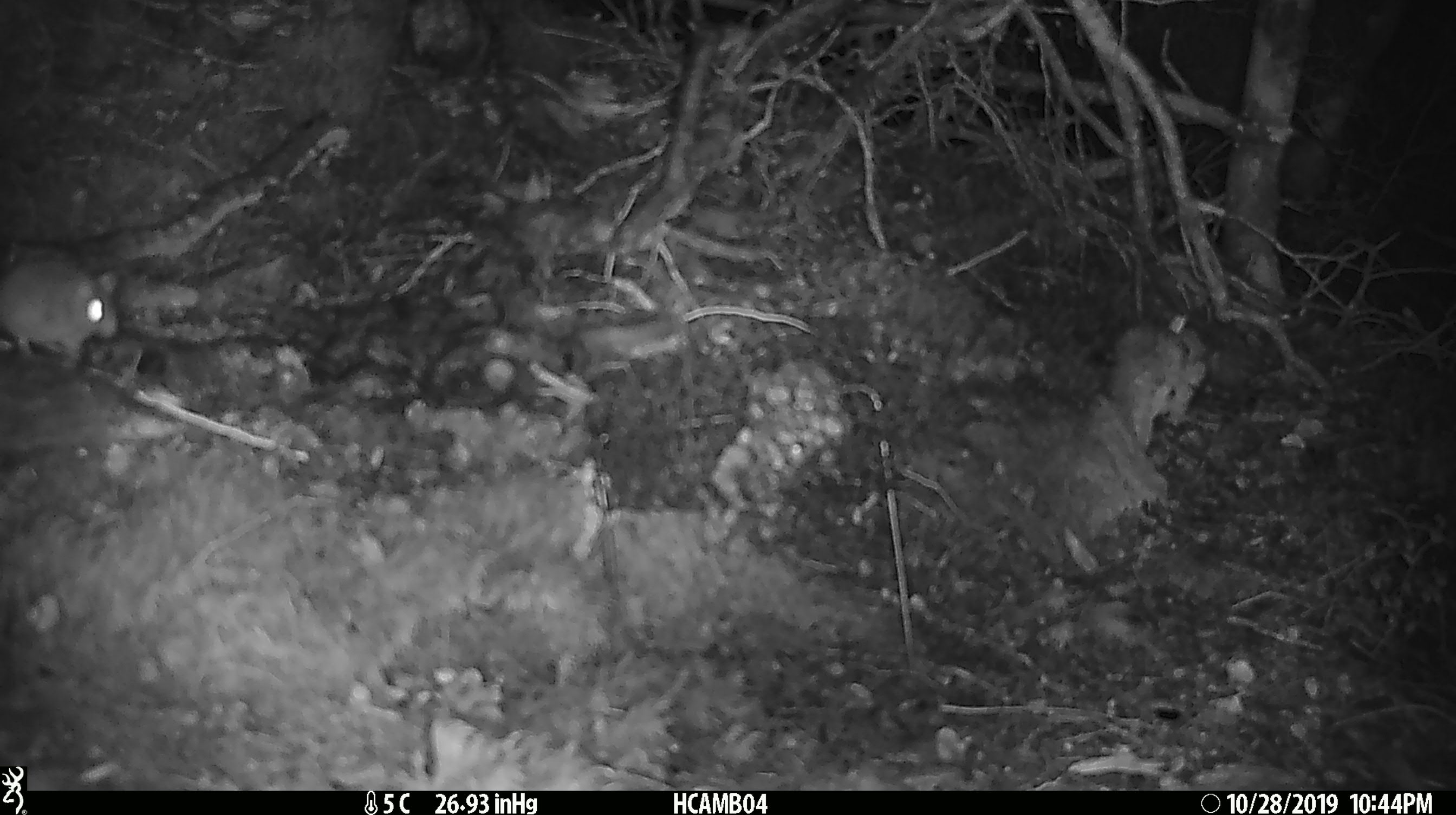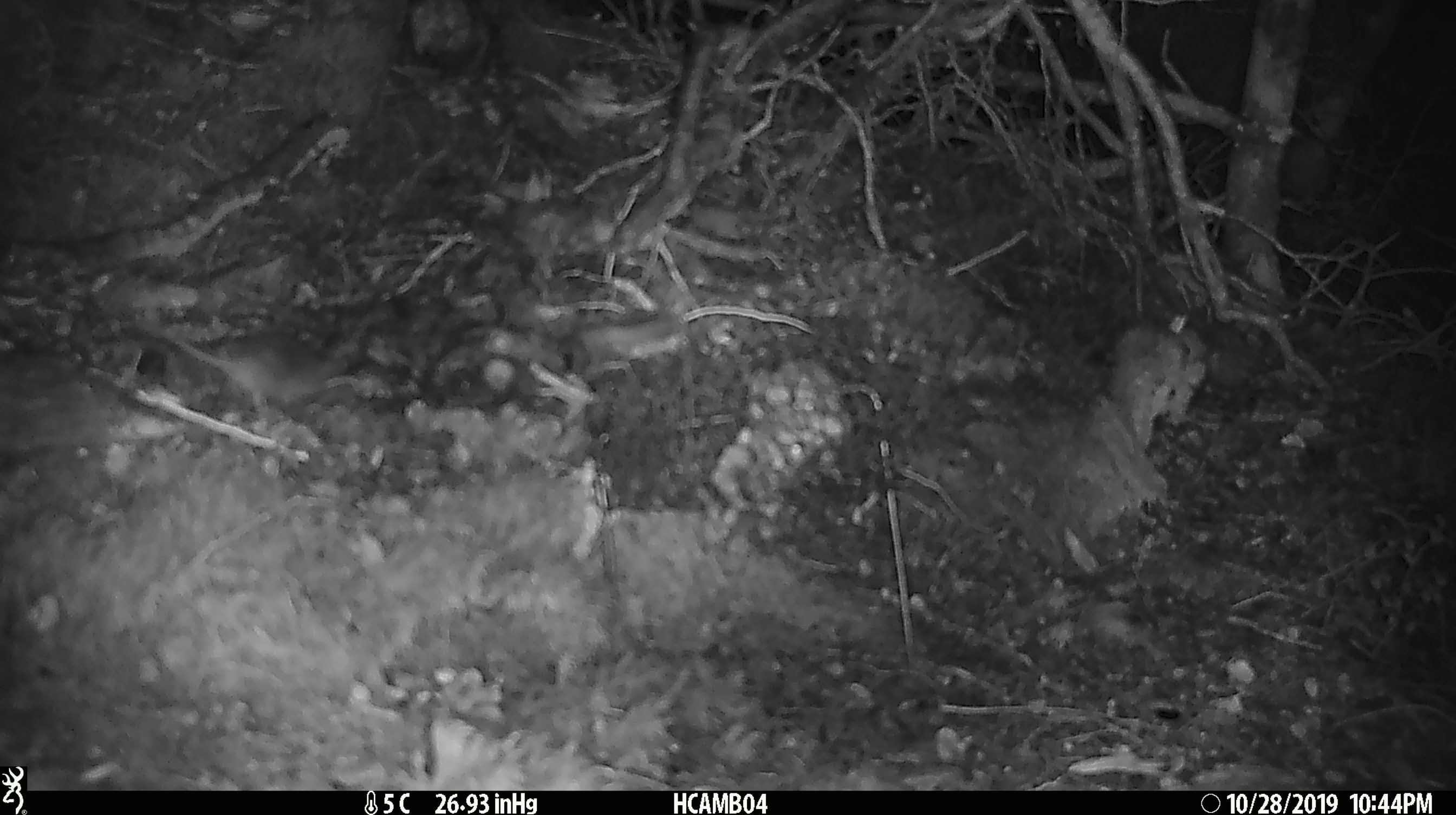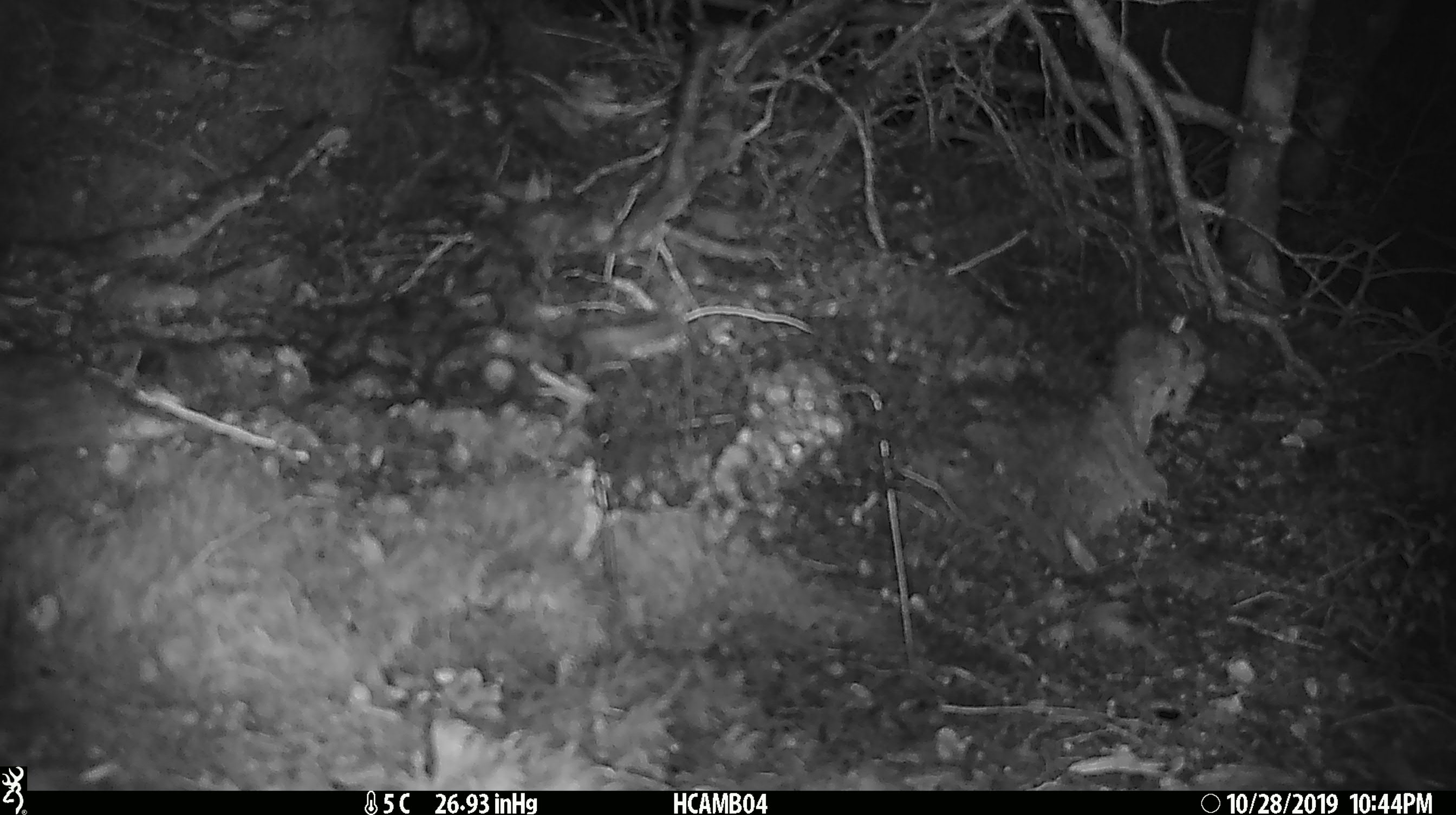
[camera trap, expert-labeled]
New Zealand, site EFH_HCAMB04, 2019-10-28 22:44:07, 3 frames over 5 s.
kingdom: Animalia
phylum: Chordata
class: Mammalia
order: Rodentia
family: Muridae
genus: Mus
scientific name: Mus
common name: mouse